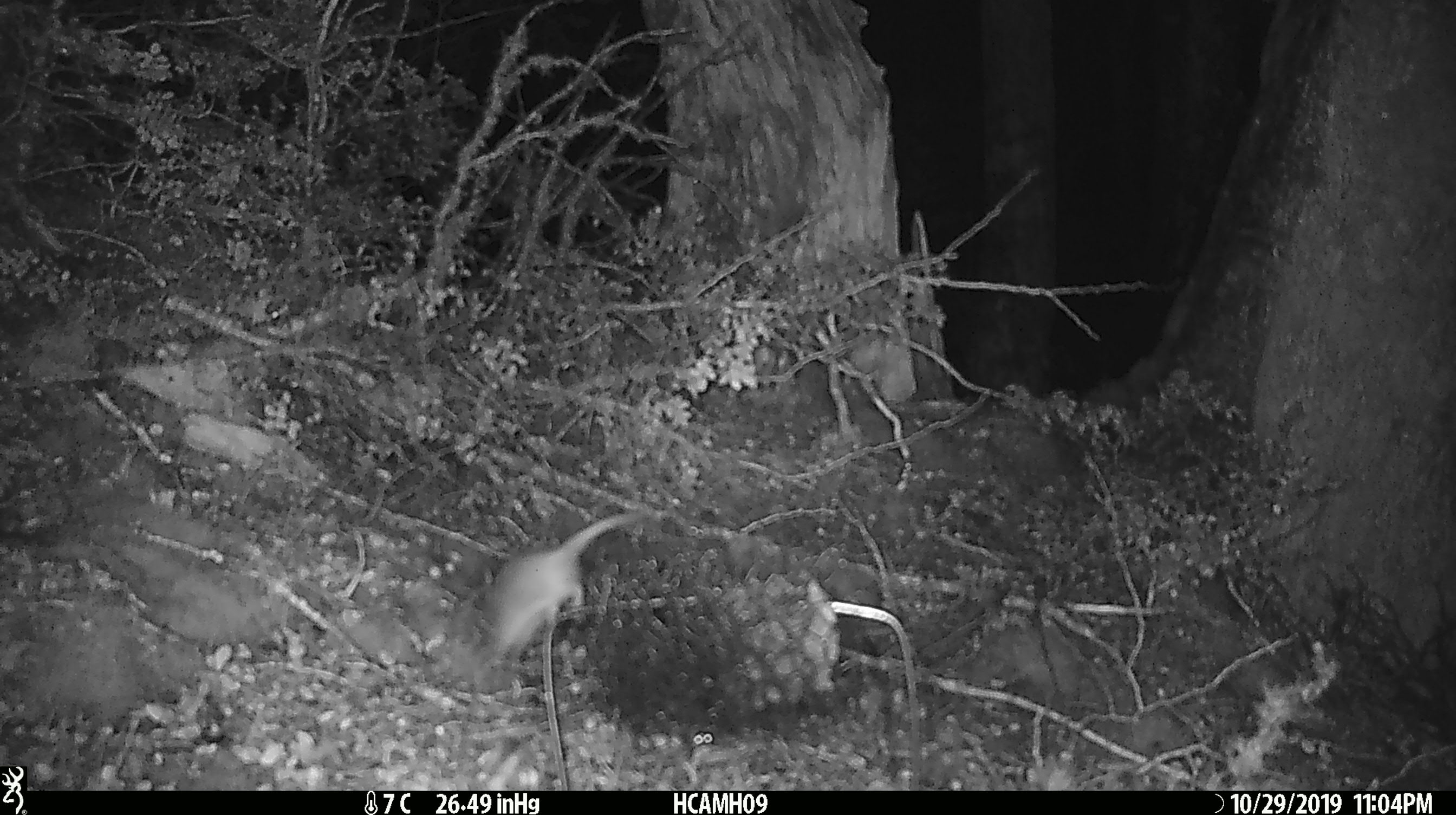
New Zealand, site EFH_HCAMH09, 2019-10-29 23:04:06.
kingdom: Animalia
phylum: Chordata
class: Mammalia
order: Rodentia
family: Muridae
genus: Mus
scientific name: Mus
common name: mouse